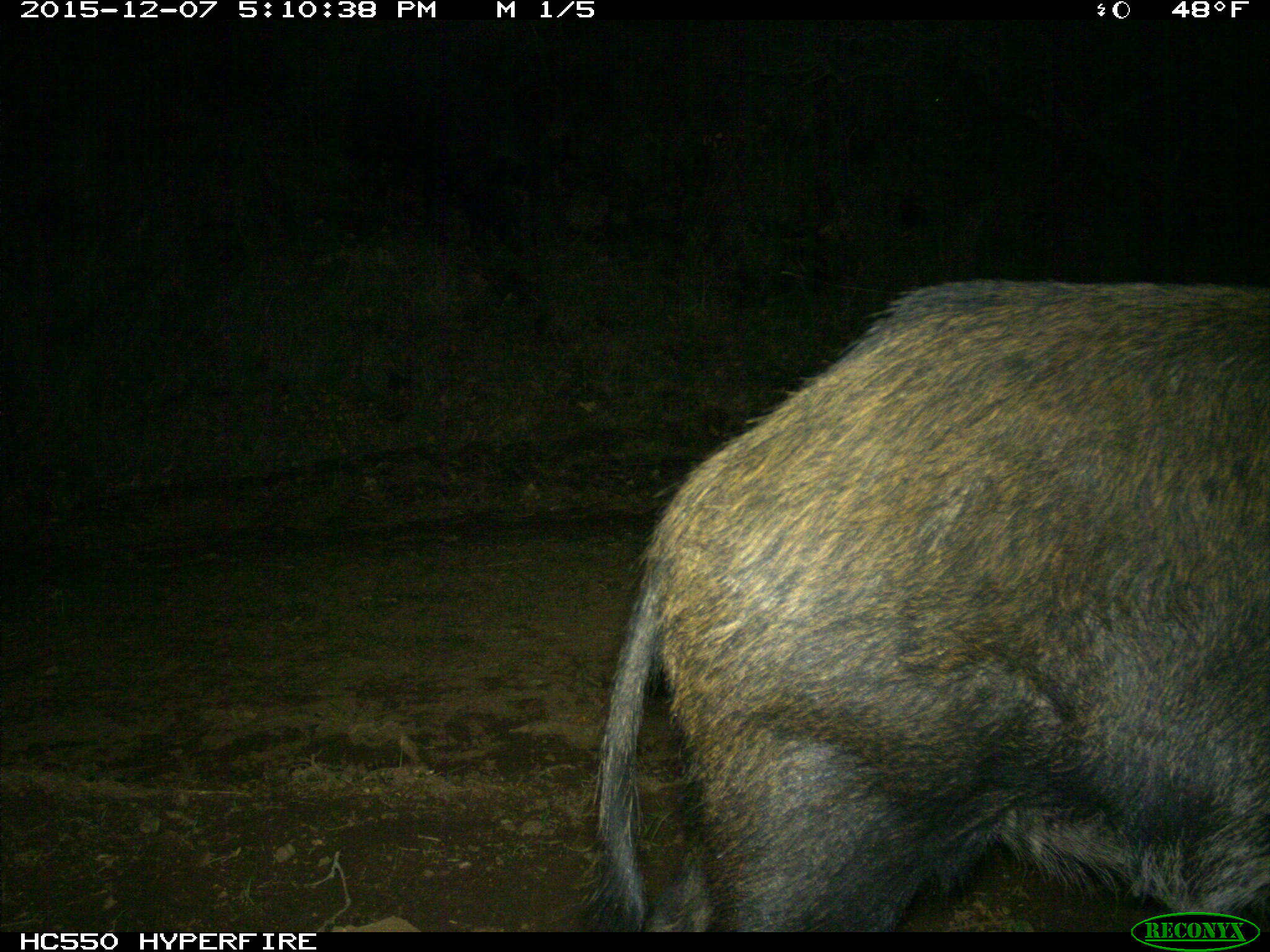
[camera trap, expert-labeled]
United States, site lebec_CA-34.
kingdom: Animalia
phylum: Chordata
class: Mammalia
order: Artiodactyla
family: Suidae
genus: Sus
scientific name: Sus scrofa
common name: wild boar